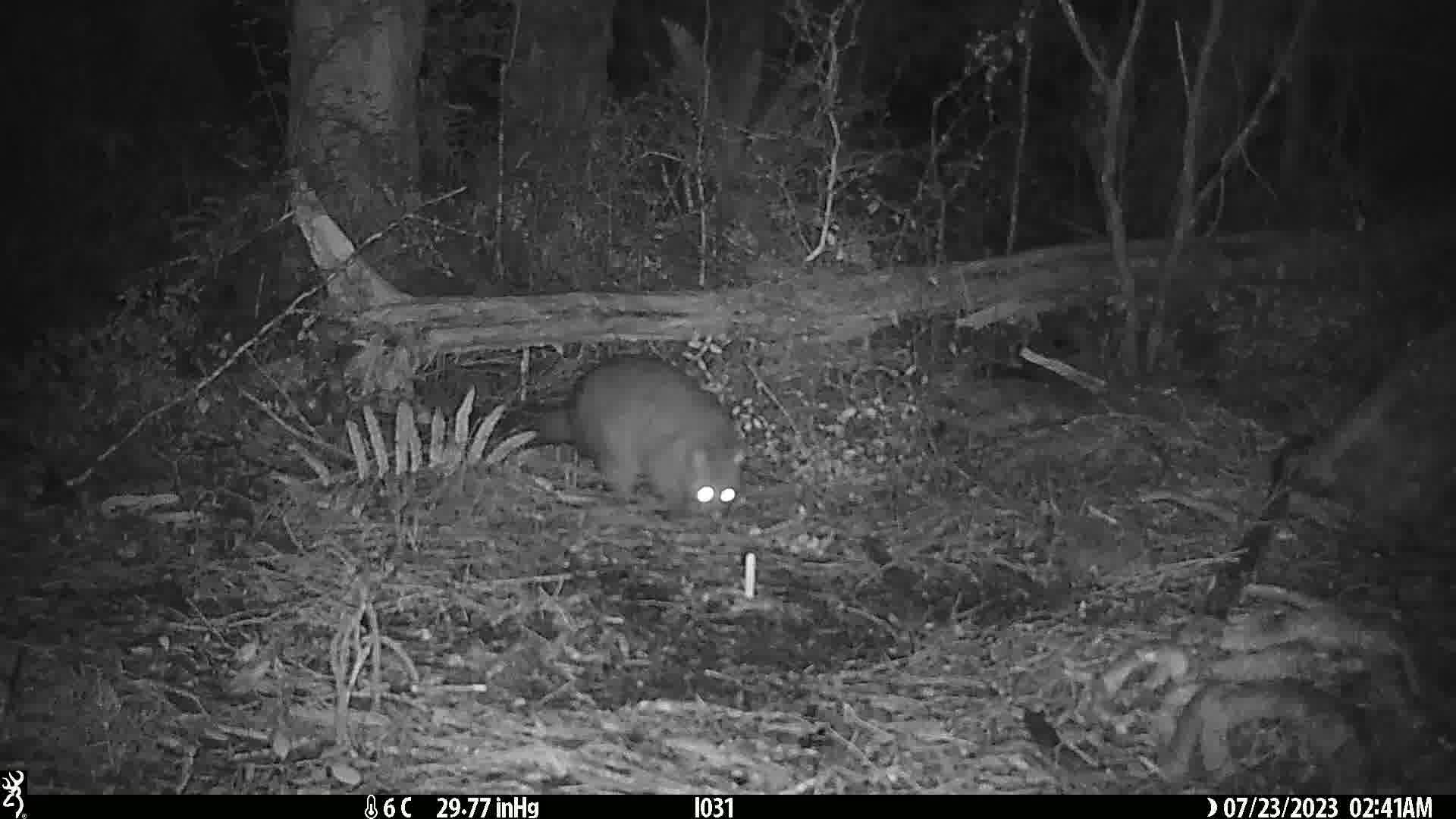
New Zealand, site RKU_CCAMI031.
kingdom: Animalia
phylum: Chordata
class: Mammalia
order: Diprotodontia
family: Phalangeridae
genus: Trichosurus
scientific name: Trichosurus vulpecula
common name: common brushtail possum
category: possum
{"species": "possum (common brushtail possum) (Trichosurus vulpecula)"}